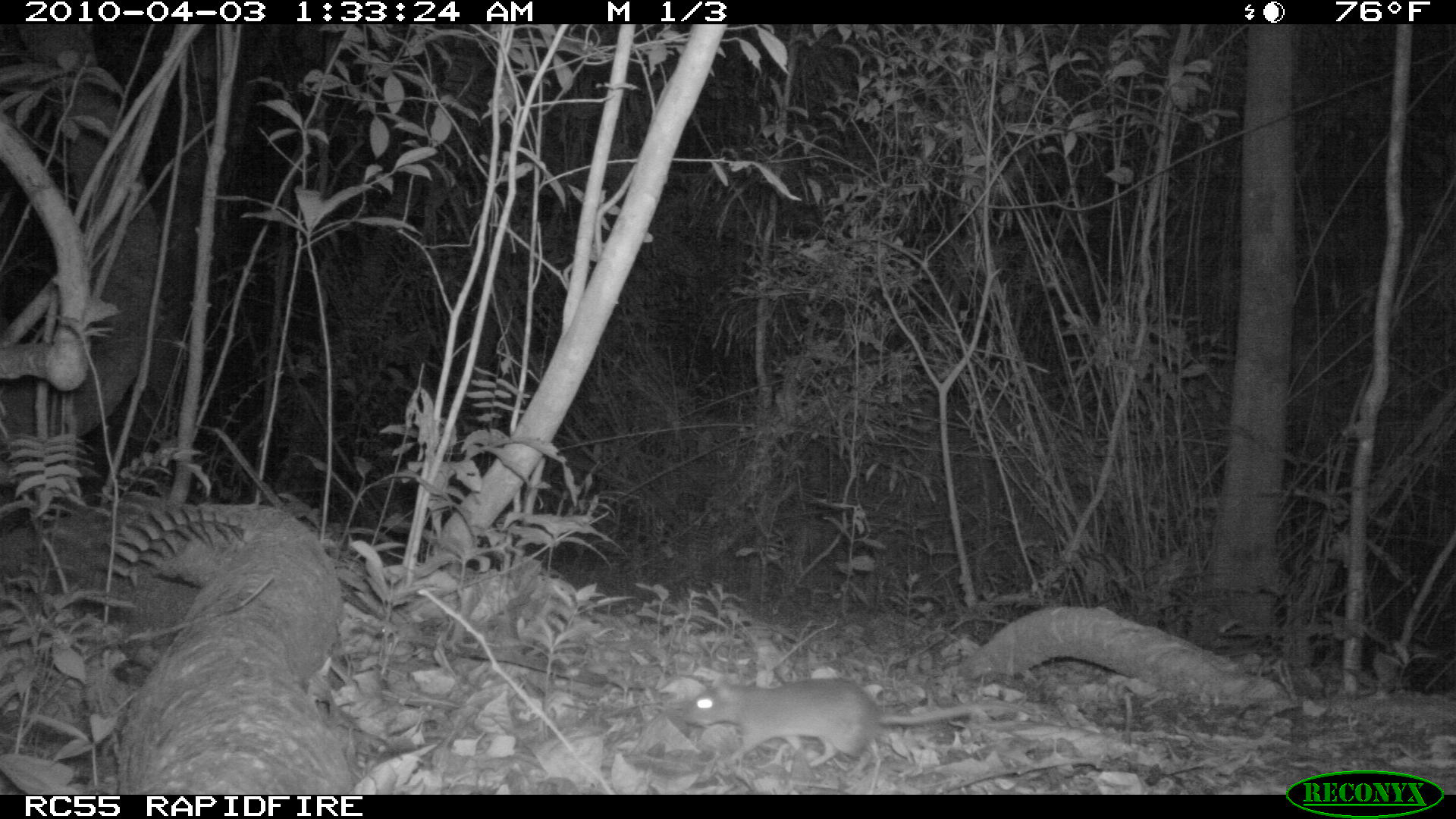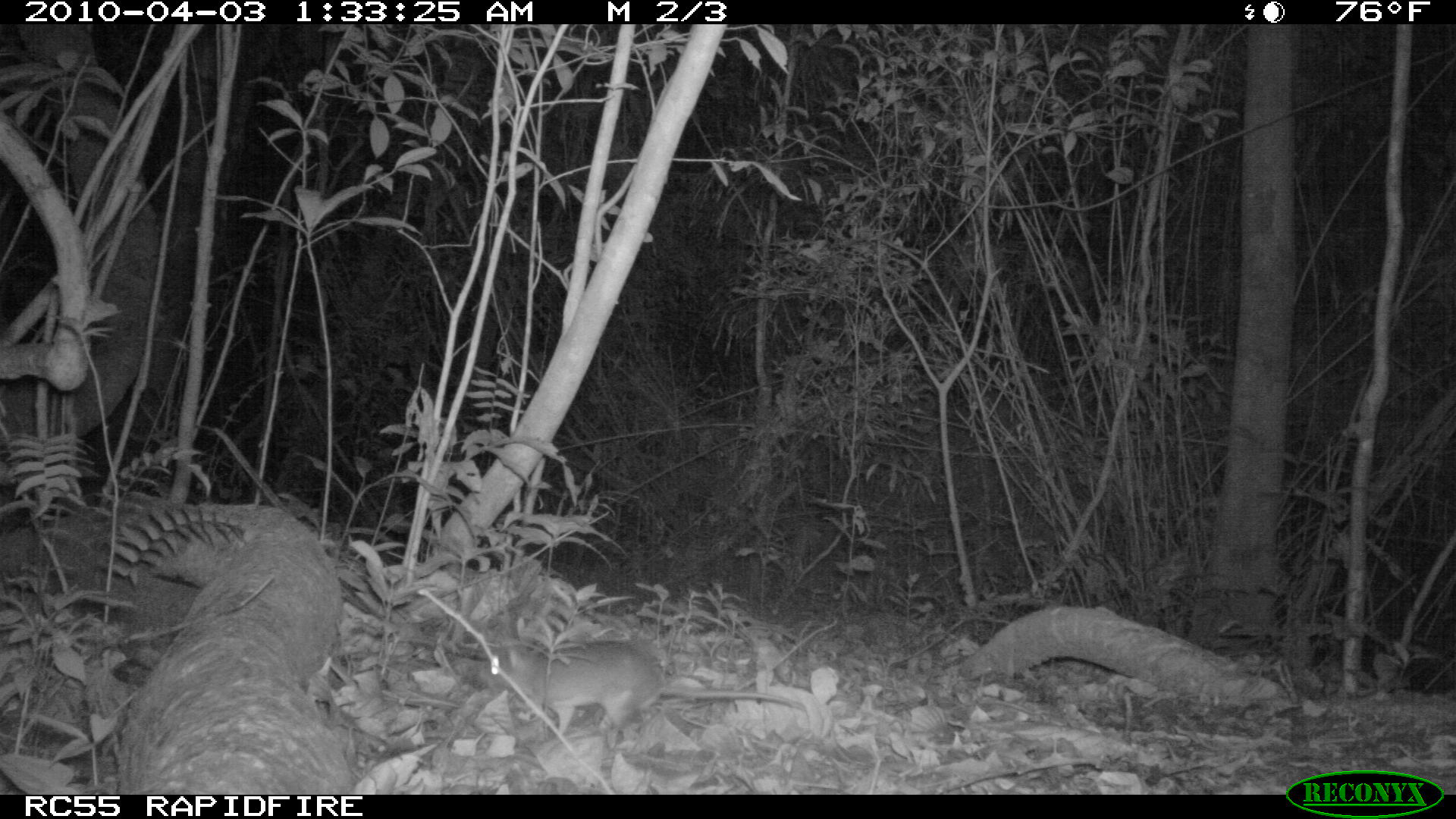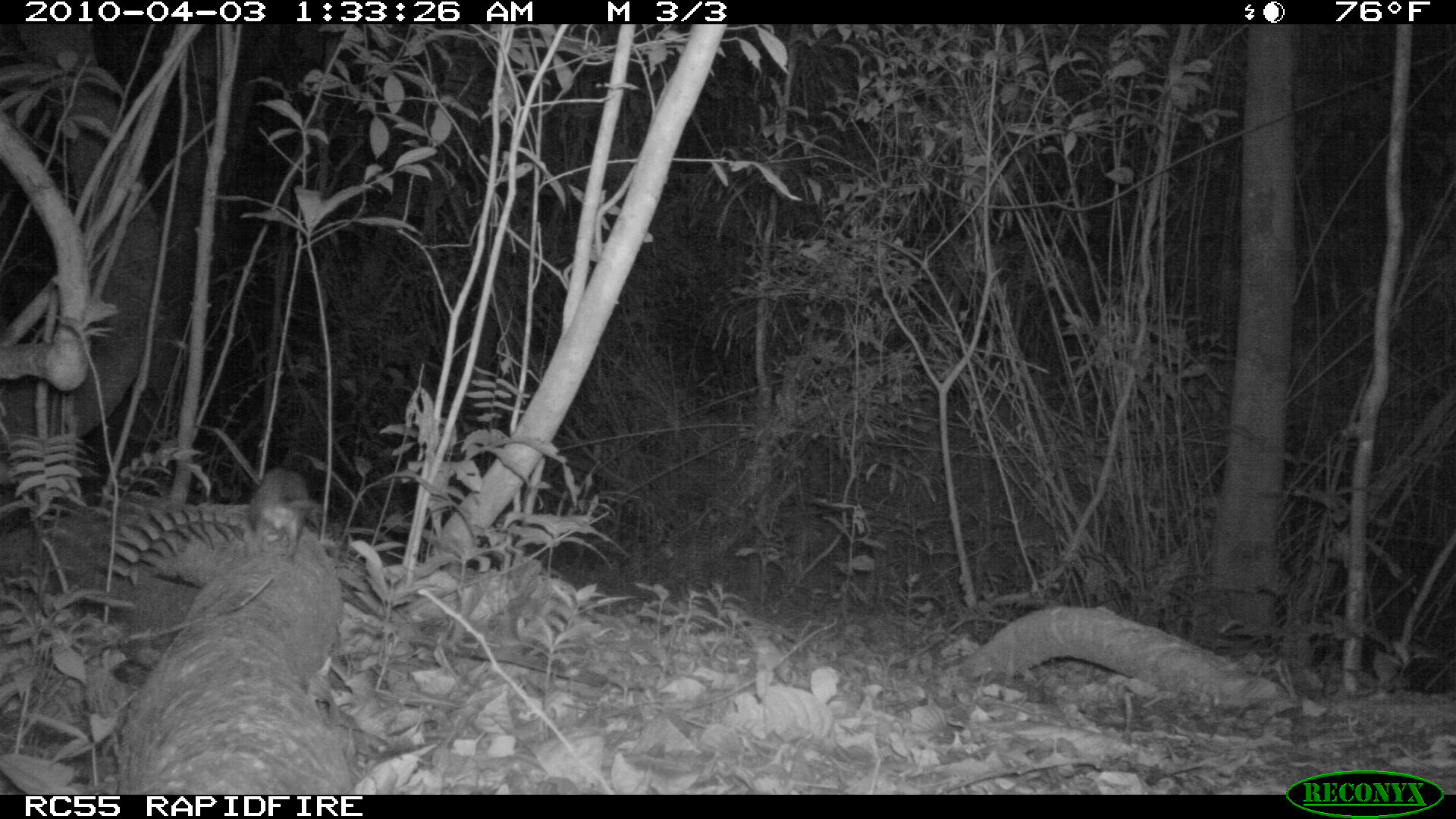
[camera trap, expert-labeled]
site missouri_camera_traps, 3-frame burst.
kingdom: Animalia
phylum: Chordata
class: Mammalia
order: Rodentia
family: Muridae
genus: Rattus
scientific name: Rattus praetor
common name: spiny rat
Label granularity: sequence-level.